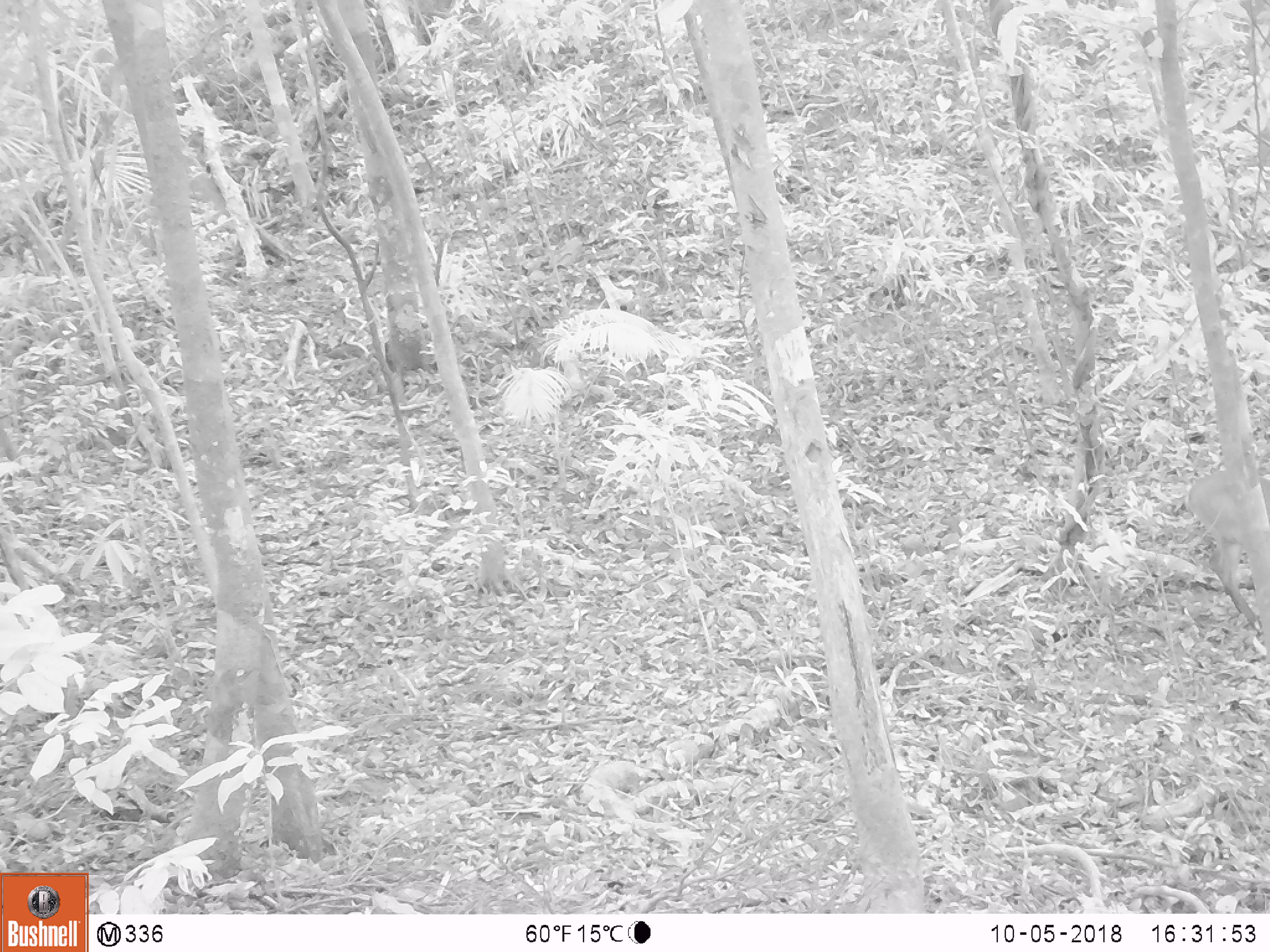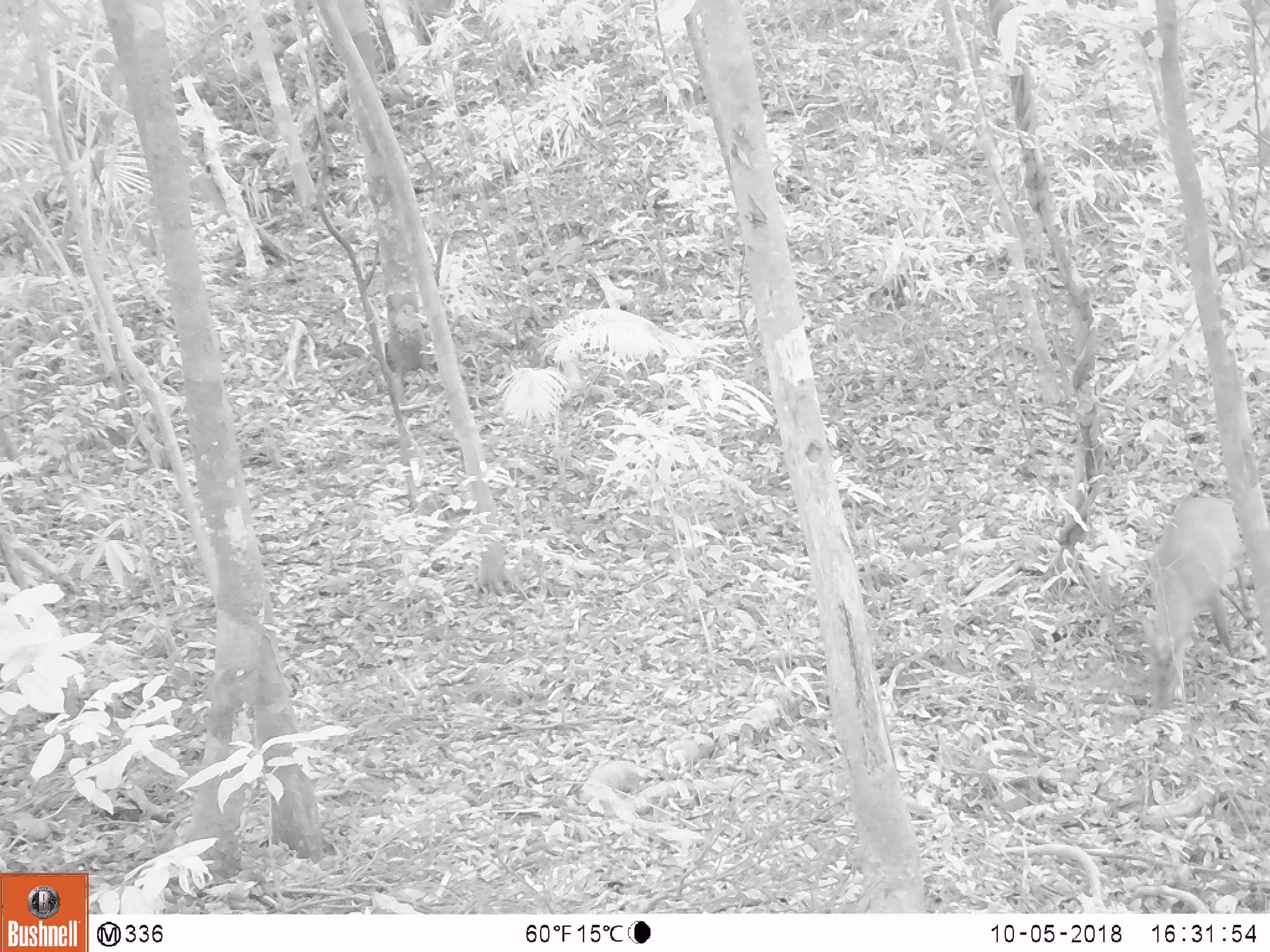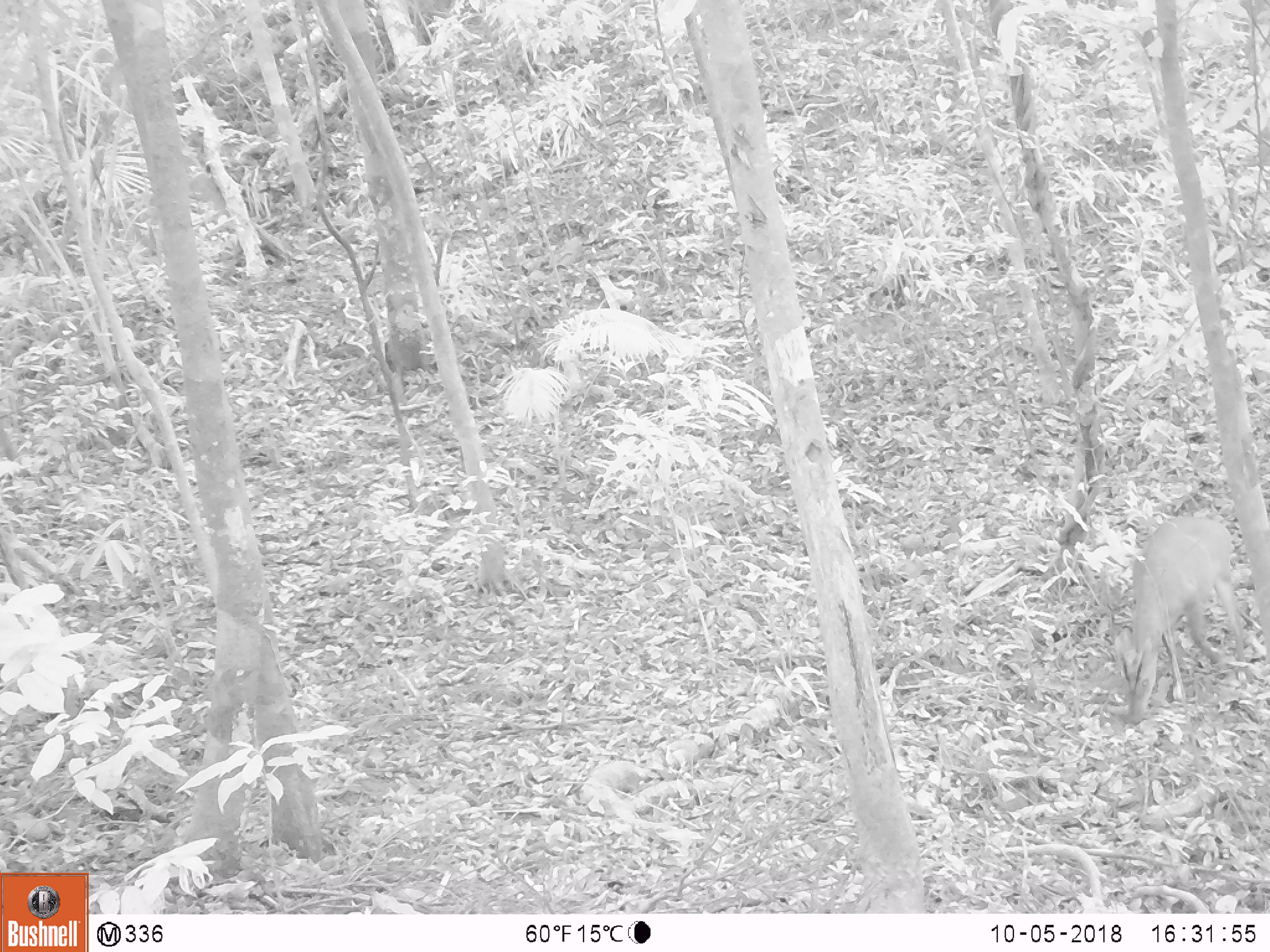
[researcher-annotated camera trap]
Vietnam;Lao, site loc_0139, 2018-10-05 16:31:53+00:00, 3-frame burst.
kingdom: Animalia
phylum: Chordata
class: Mammalia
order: Artiodactyla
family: Cervidae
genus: Muntiacus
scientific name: Muntiacus vuquangensis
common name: large-antlered muntjac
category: large antlered muntjac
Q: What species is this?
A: Large antlered muntjac (large-antlered muntjac) (Muntiacus vuquangensis).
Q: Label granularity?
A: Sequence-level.